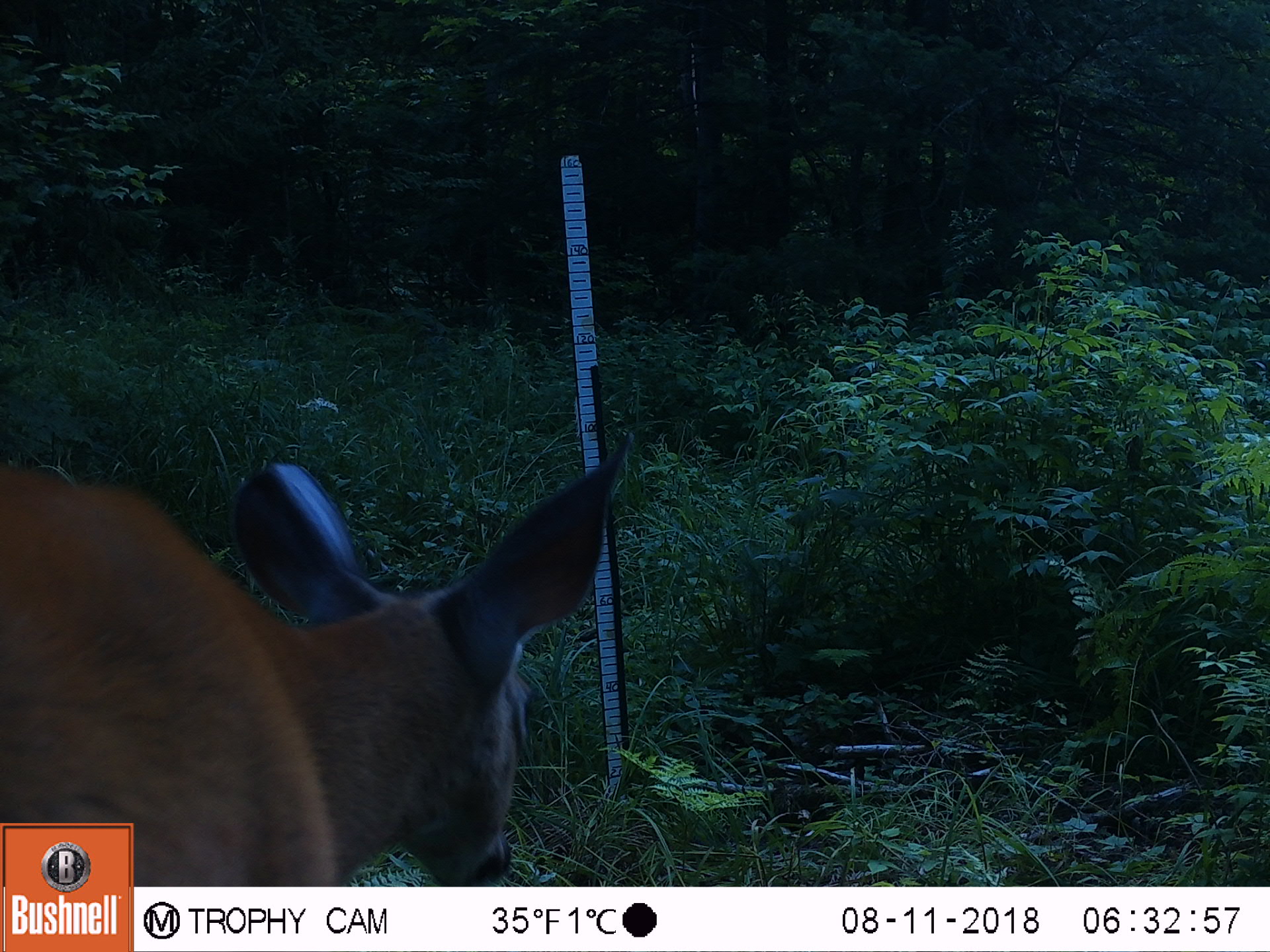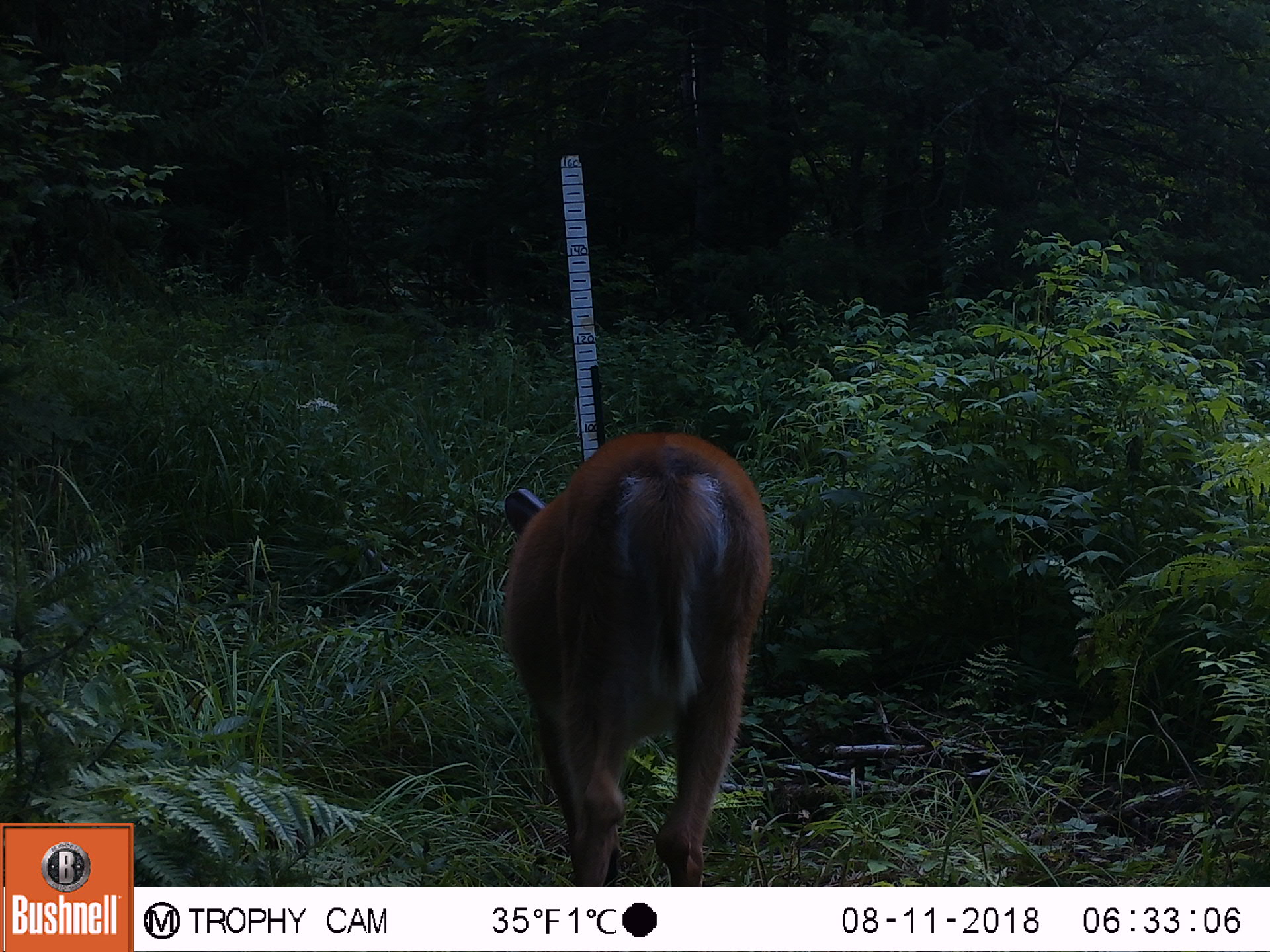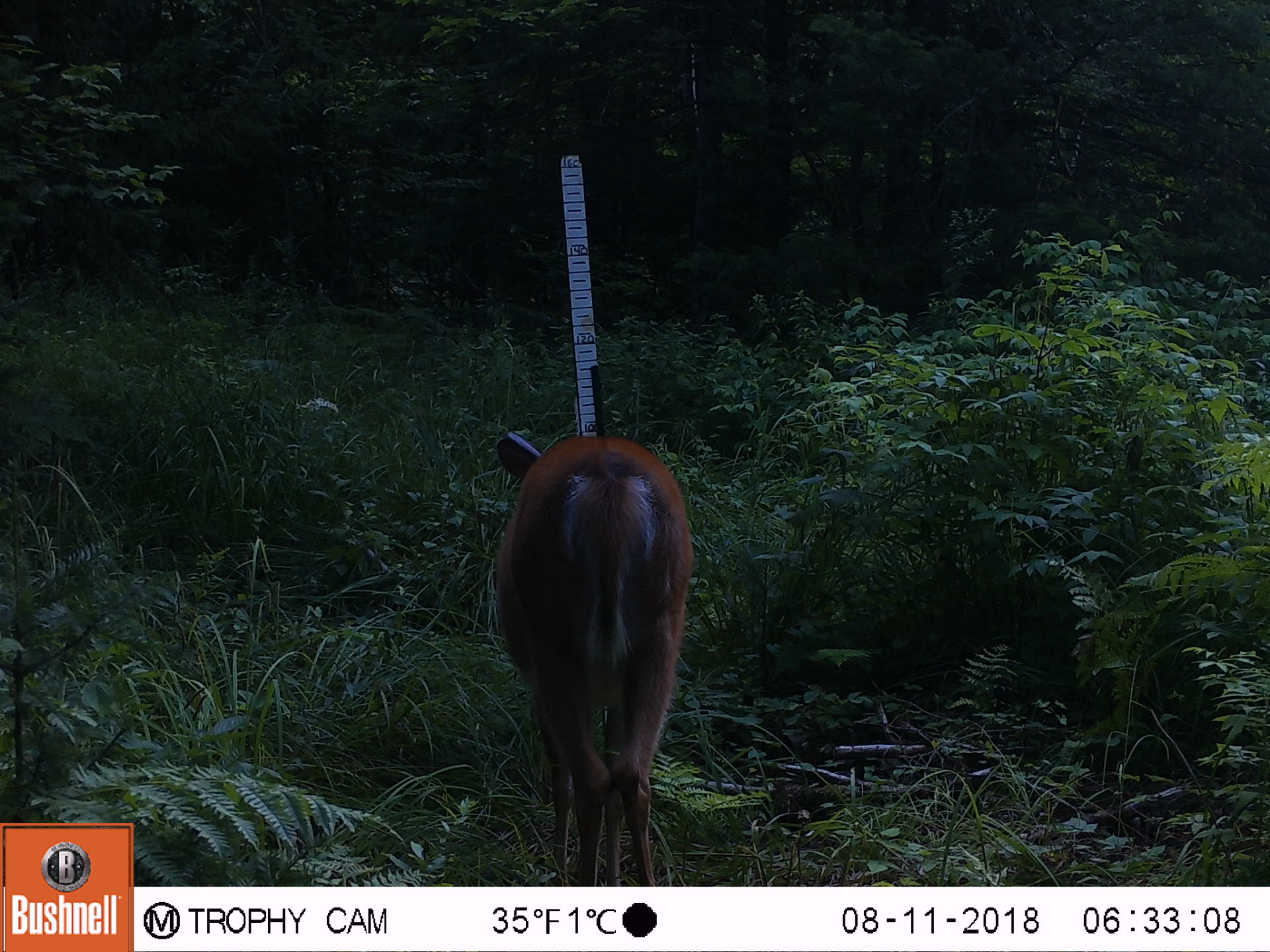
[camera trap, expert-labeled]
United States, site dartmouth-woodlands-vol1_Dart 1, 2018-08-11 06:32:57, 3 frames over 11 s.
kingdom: Animalia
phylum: Chordata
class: Mammalia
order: Artiodactyla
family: Cervidae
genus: Odocoileus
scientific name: Odocoileus virginianus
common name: white-tailed deer